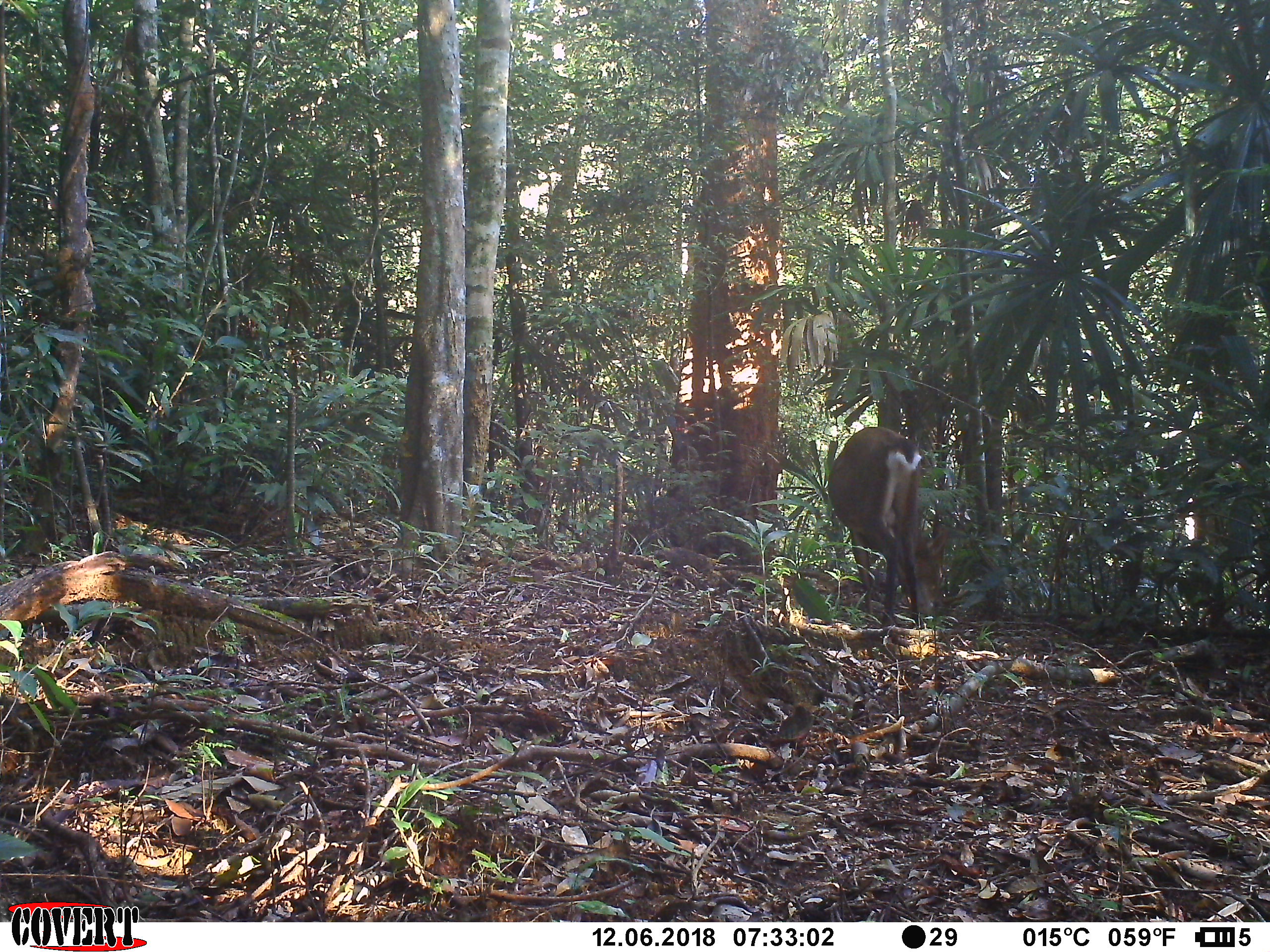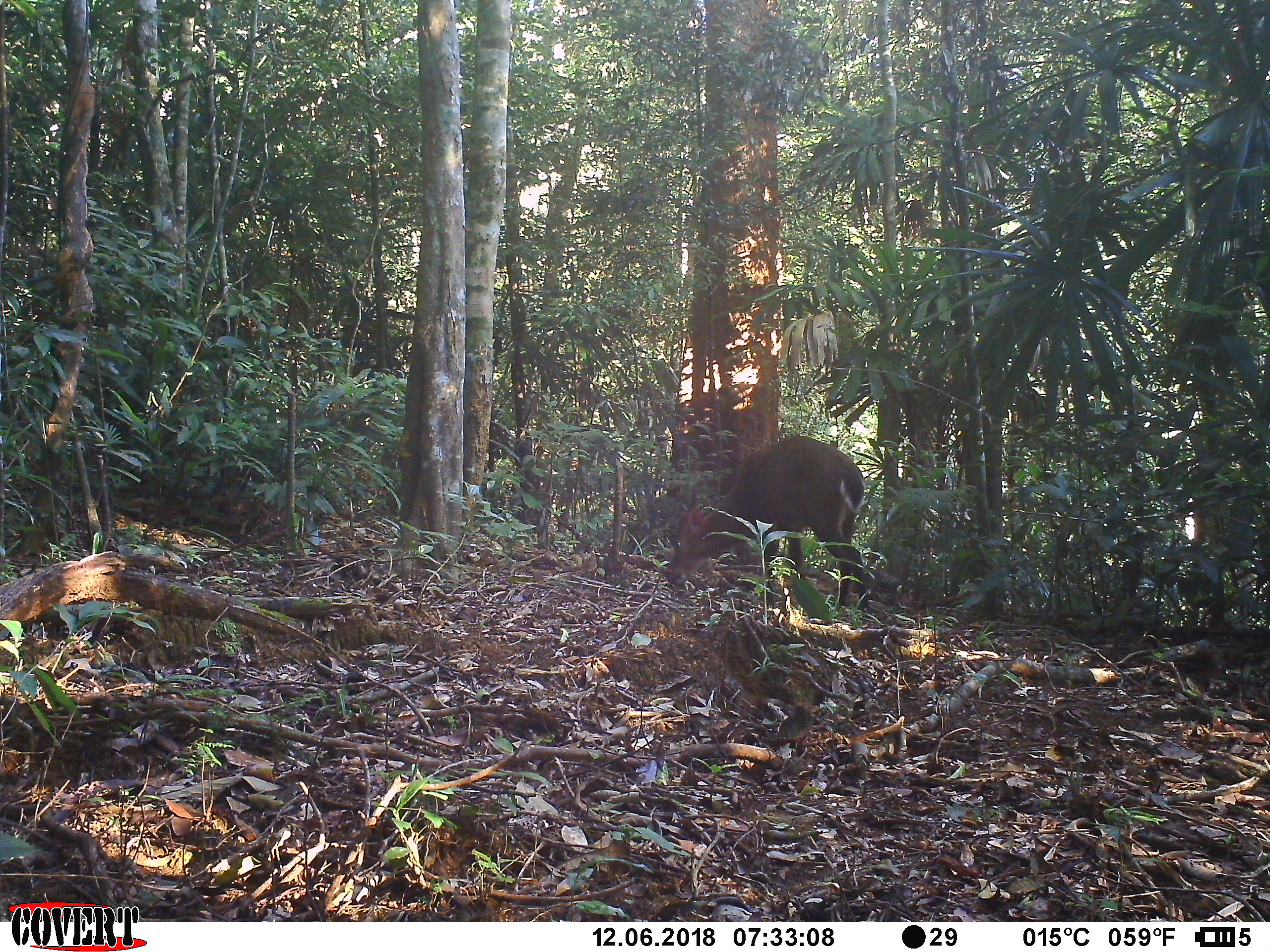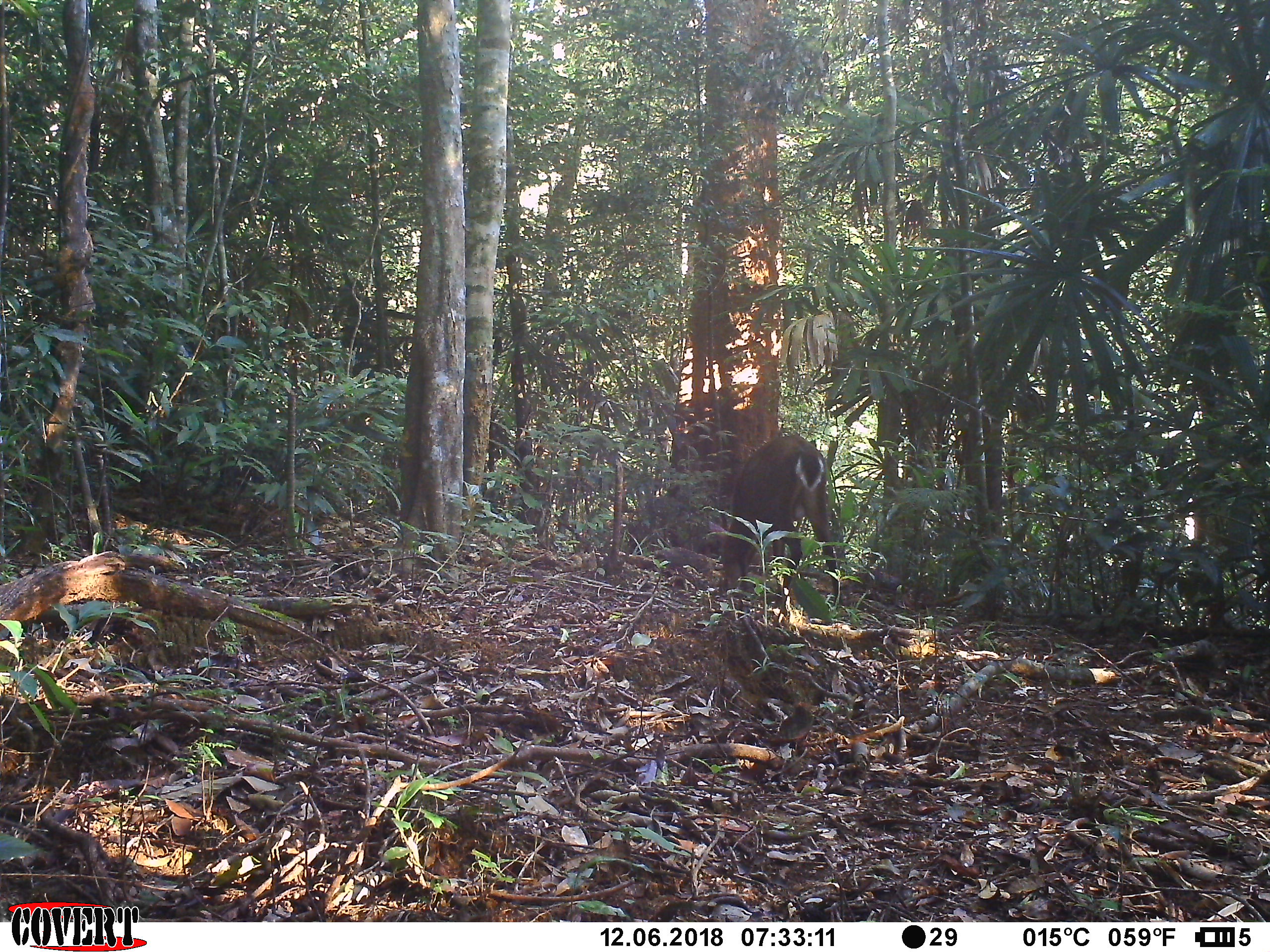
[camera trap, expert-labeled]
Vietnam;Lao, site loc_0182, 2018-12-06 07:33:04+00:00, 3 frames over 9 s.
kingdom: Animalia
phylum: Chordata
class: Mammalia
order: Artiodactyla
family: Cervidae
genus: Muntiacus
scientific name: Muntiacus vuquangensis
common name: large-antlered muntjac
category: large antlered muntjac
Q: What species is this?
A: Large antlered muntjac (large-antlered muntjac) (Muntiacus vuquangensis).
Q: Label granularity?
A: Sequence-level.